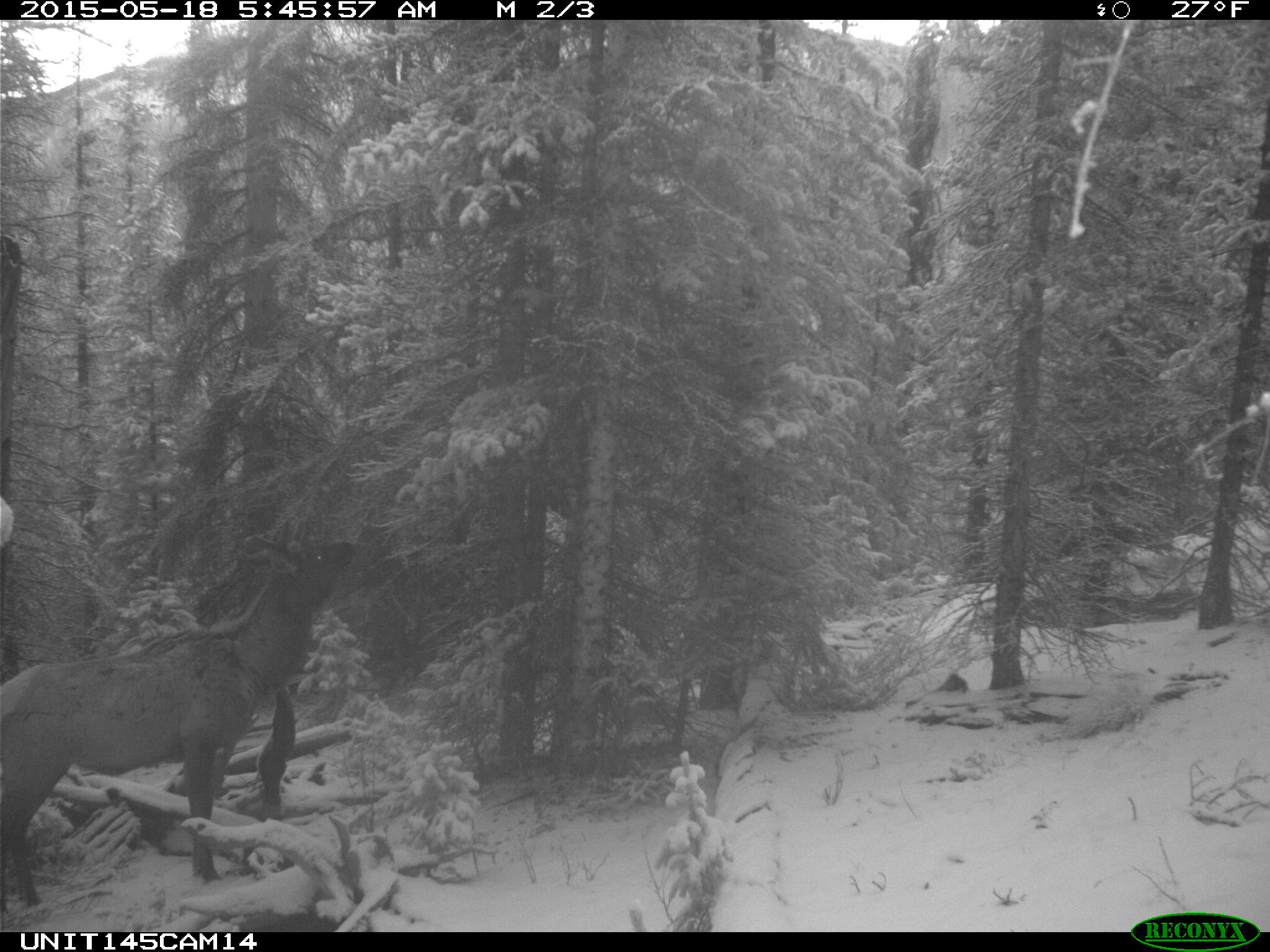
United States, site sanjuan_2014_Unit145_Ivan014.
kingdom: Animalia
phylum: Chordata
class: Mammalia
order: Artiodactyla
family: Cervidae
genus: Cervus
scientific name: Cervus elaphus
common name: red deer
Cervus elaphus (red deer).